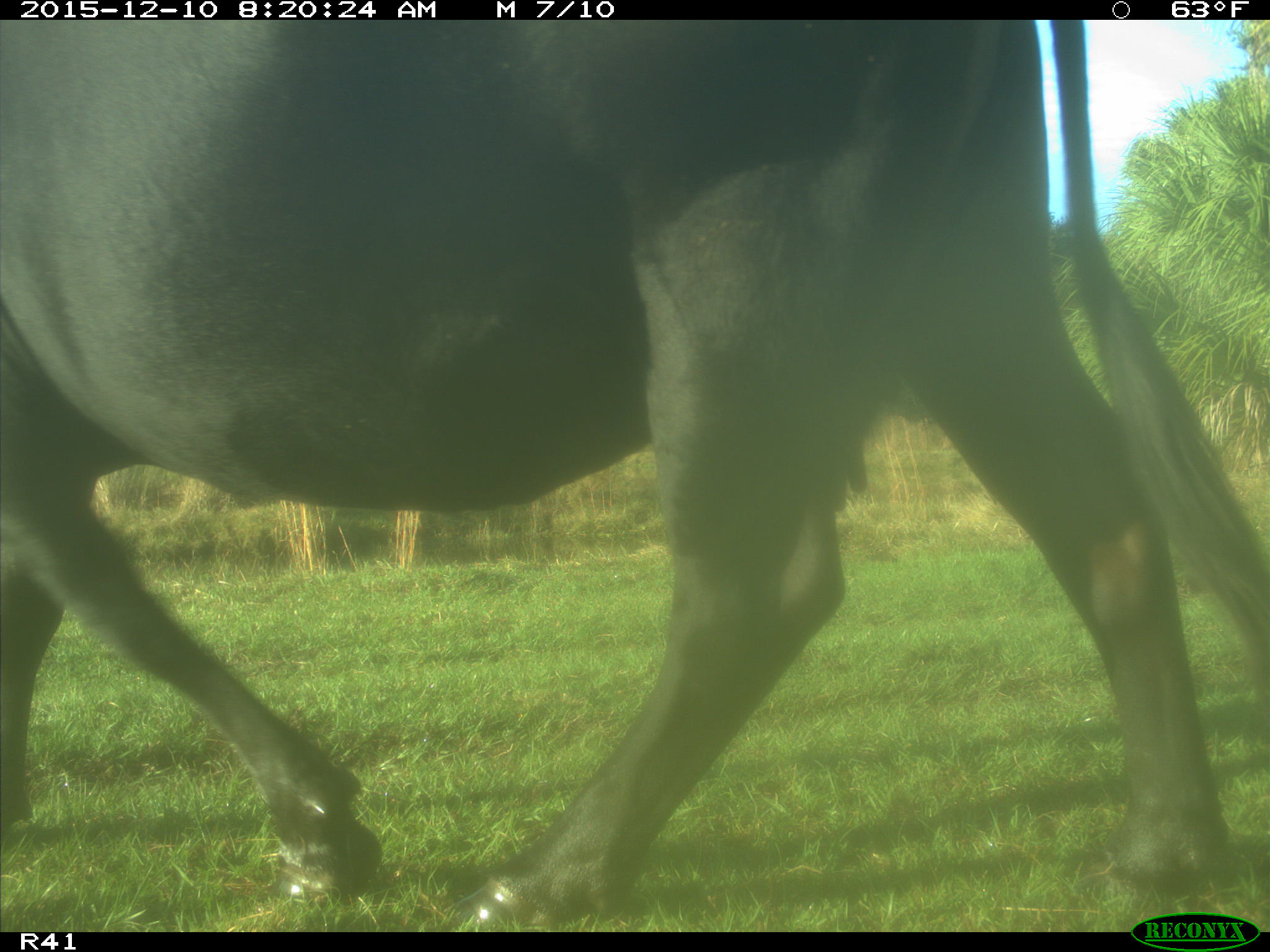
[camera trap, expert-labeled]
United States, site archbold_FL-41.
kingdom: Animalia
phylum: Chordata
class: Mammalia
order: Artiodactyla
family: Bovidae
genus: Bos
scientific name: Bos taurus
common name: domestic cow